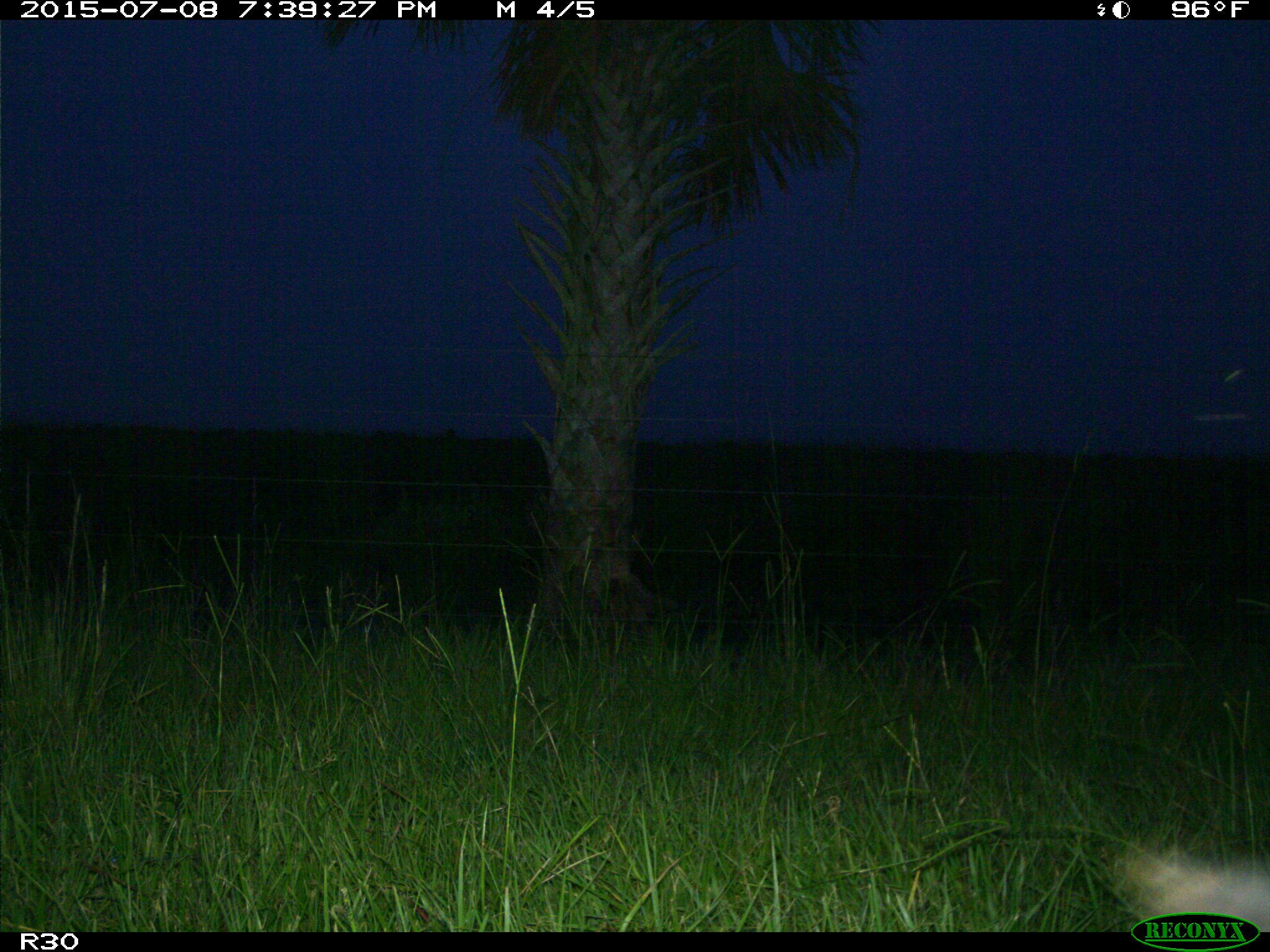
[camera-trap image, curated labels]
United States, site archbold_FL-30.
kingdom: Animalia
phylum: Chordata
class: Mammalia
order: Artiodactyla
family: Bovidae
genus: Bos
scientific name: Bos taurus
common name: domestic cow